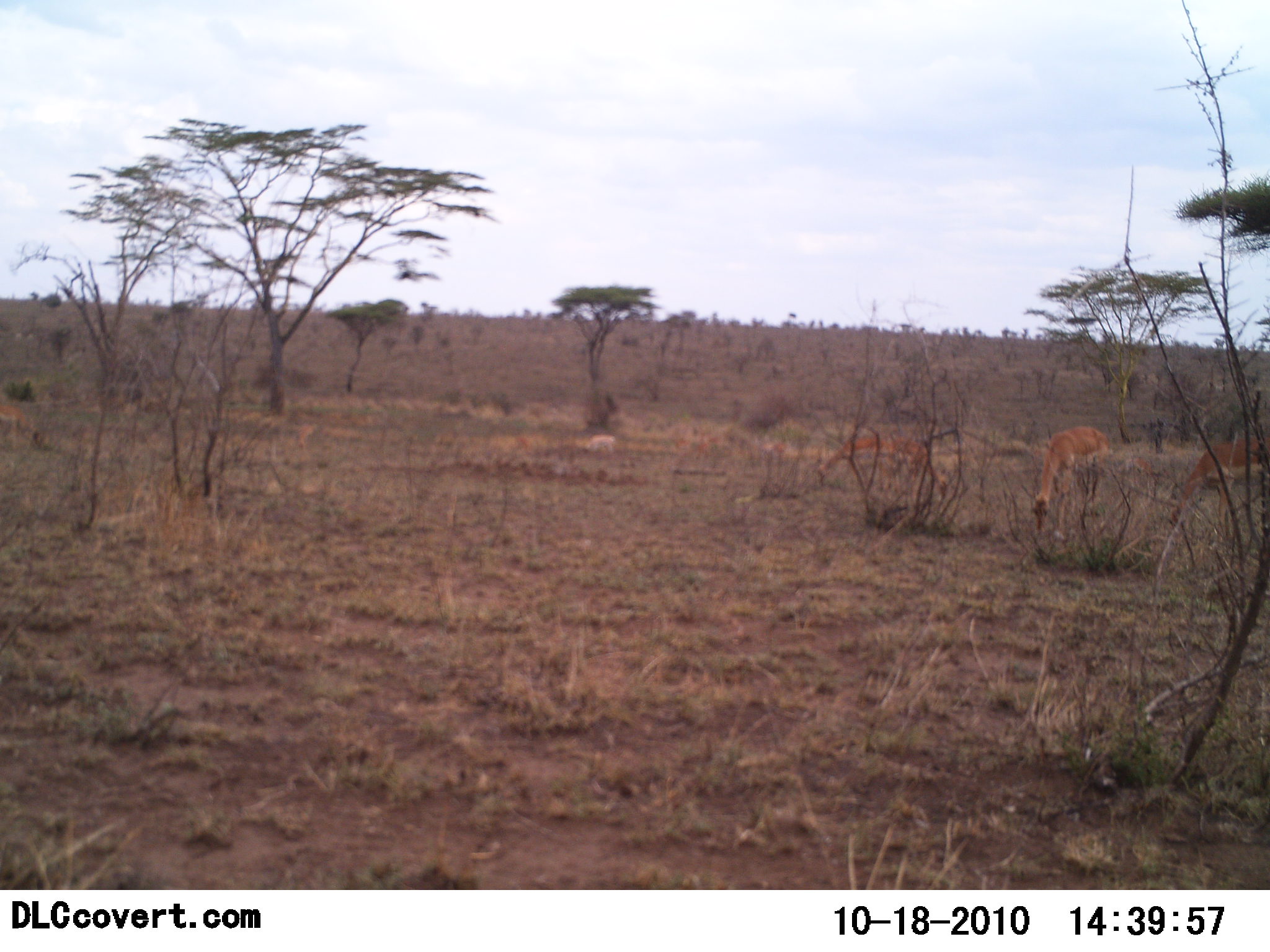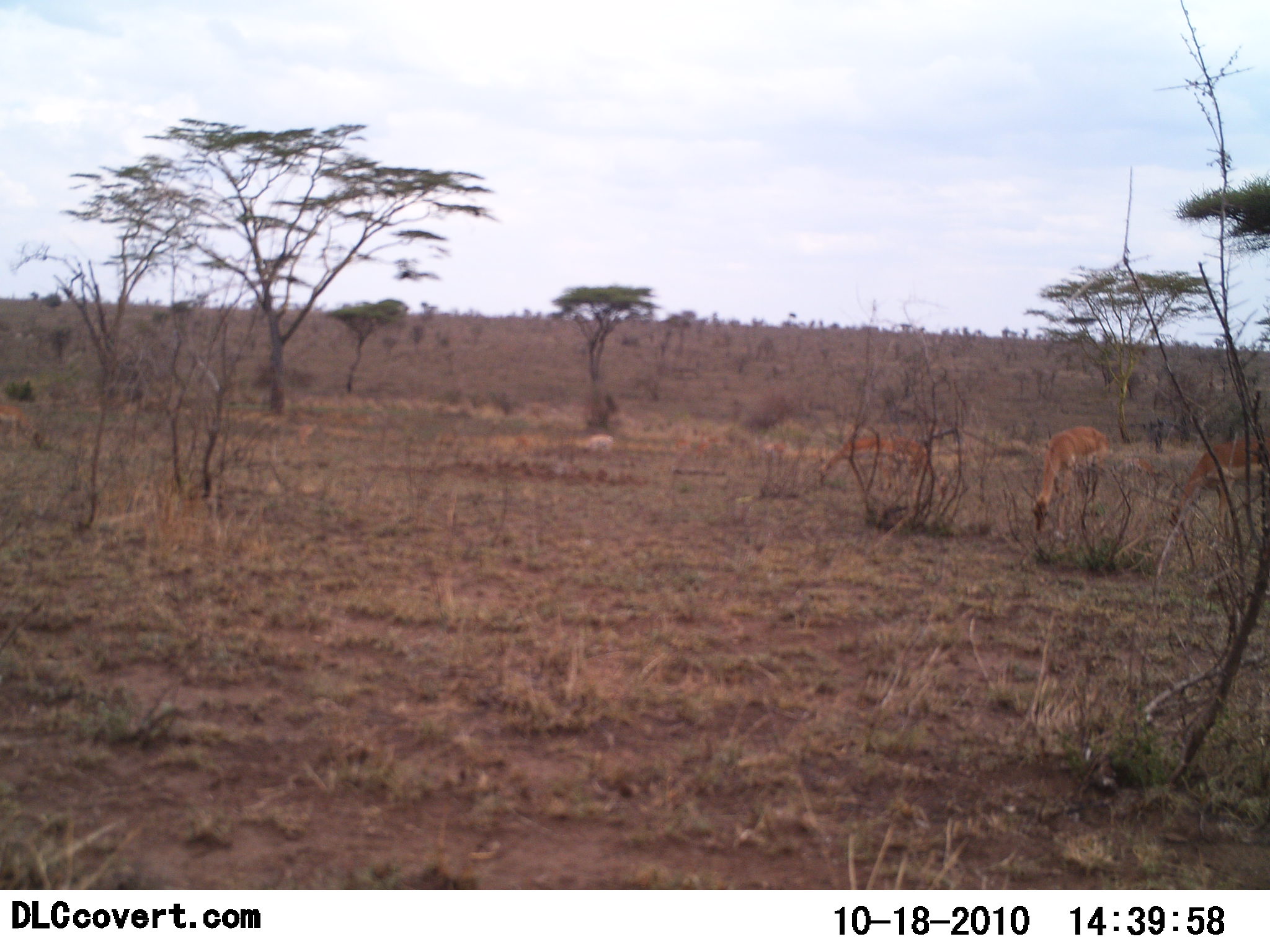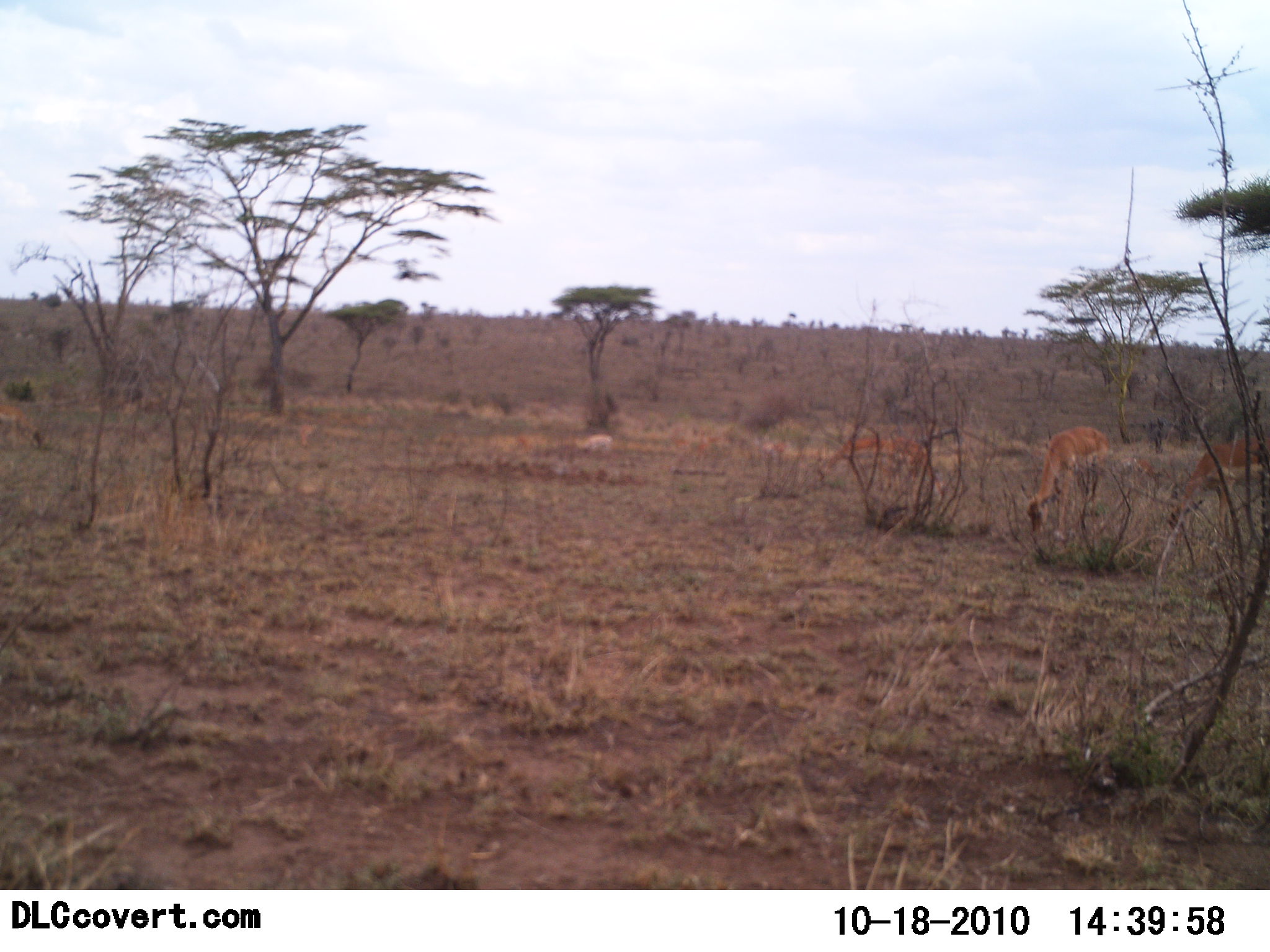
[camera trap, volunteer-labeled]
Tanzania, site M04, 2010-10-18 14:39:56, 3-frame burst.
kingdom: Animalia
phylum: Chordata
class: Mammalia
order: Artiodactyla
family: Bovidae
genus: Nanger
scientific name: Nanger granti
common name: grant's gazelle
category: gazellegrants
Gazellegrants (grant's gazelle) (Nanger granti), count 3. Behavior (volunteer vote fractions): standing 21%, resting 0%, moving 0%, interacting 0%. Young present (vote fraction): 0%. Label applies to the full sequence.